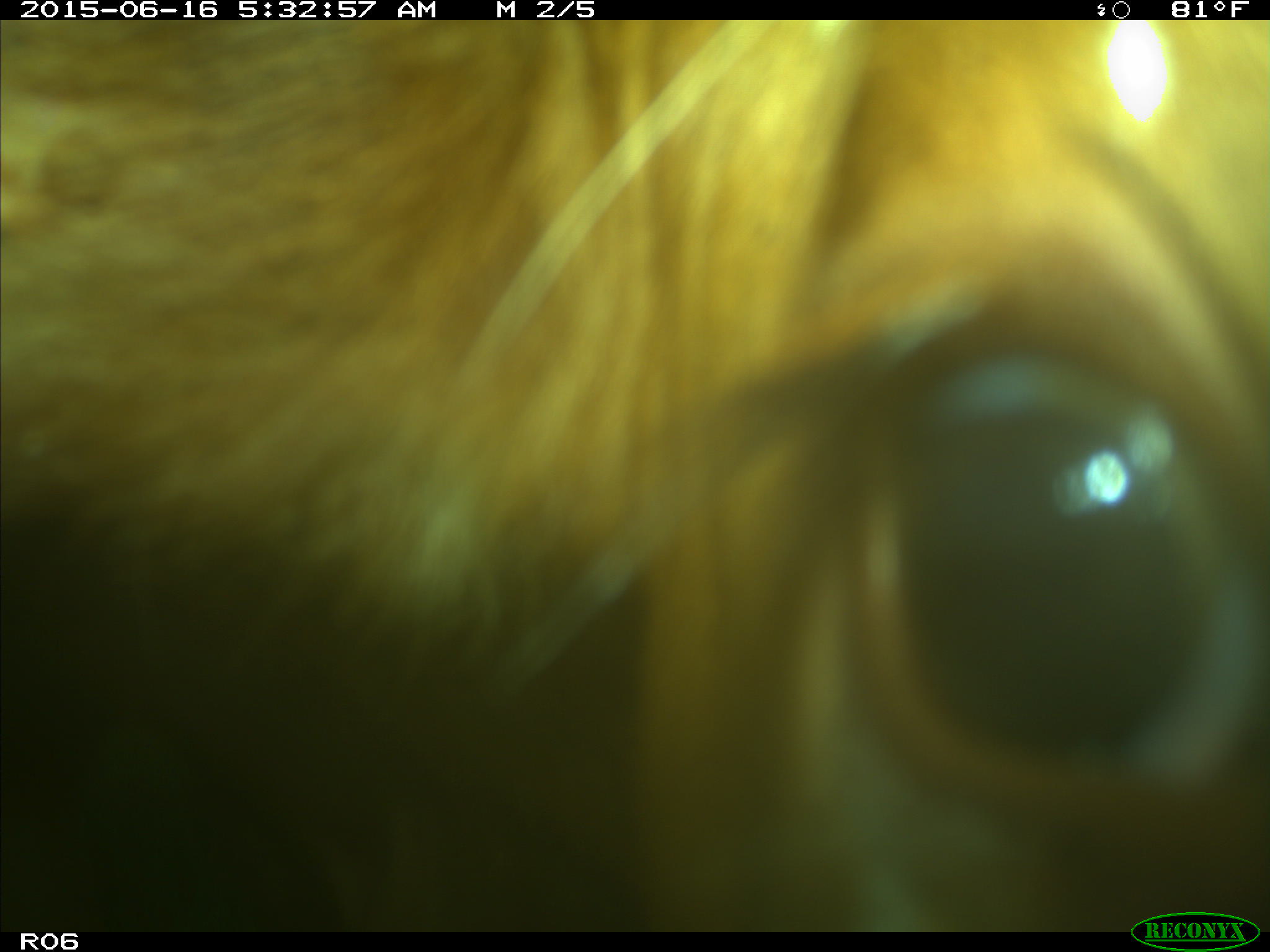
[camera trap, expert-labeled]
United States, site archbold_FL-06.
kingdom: Animalia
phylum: Chordata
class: Mammalia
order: Artiodactyla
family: Bovidae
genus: Bos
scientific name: Bos taurus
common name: domestic cow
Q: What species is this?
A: Bos taurus (domestic cow).